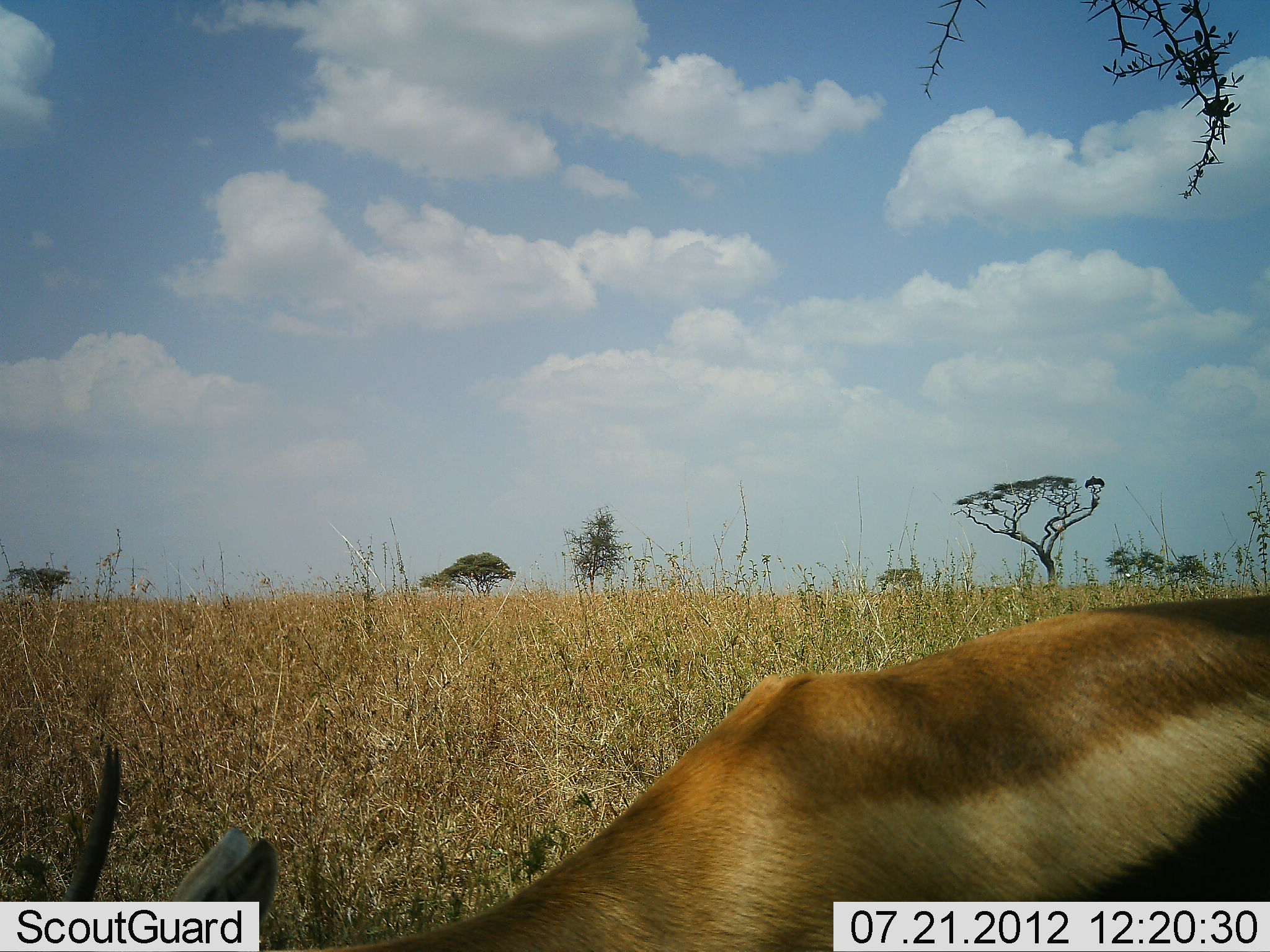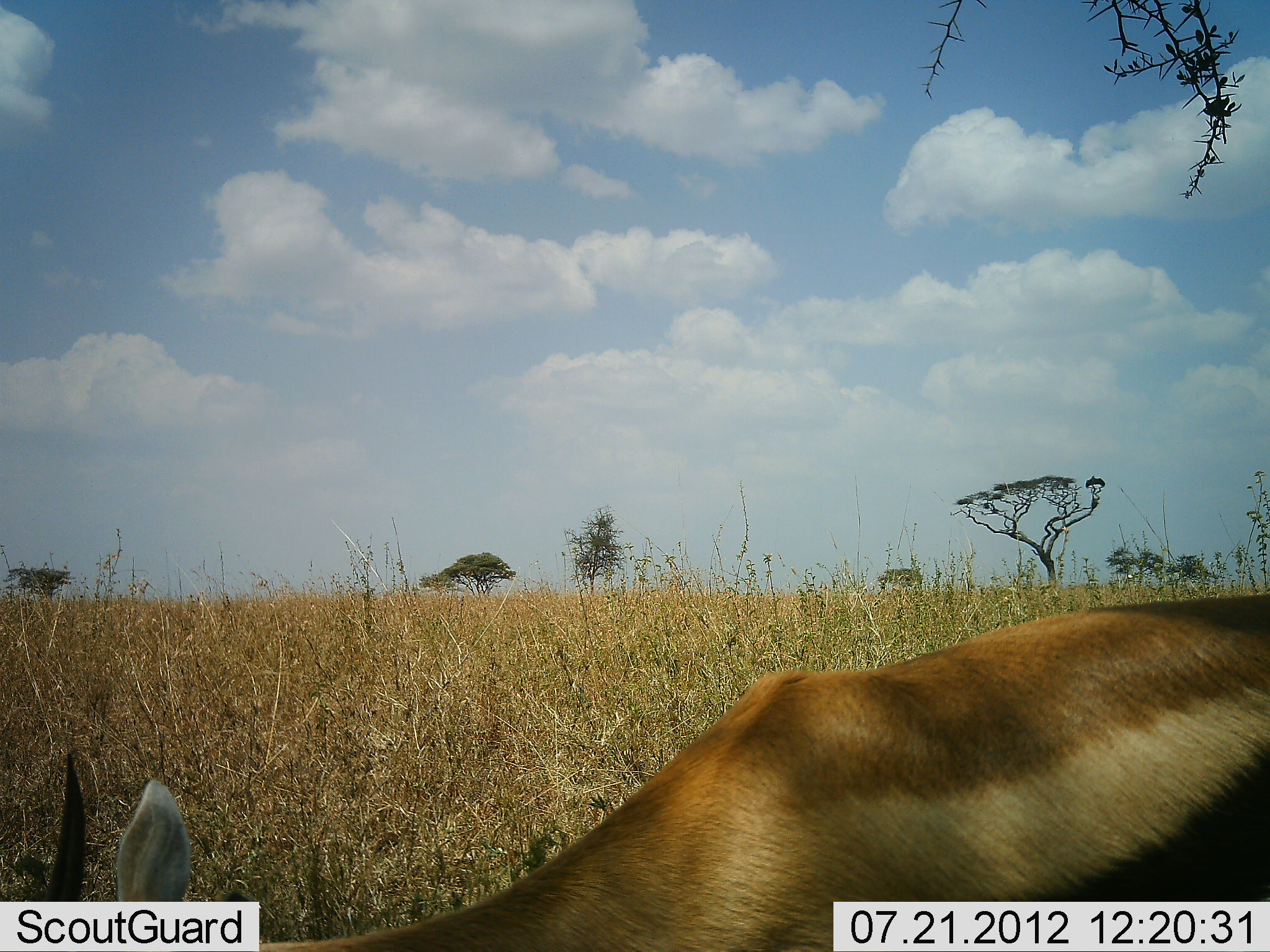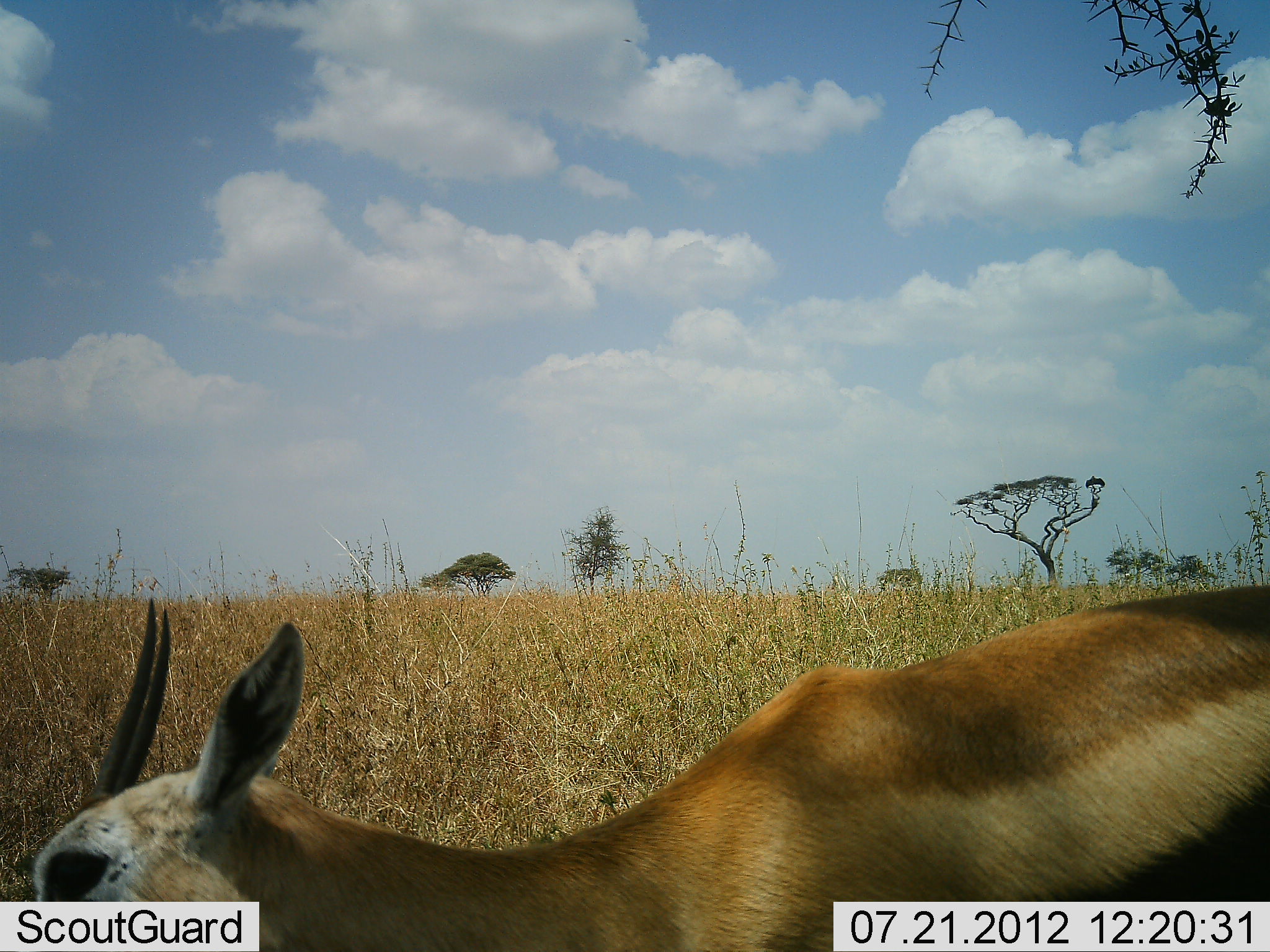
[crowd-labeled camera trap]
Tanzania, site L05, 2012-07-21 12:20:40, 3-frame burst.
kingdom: Animalia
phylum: Chordata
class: Mammalia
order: Artiodactyla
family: Bovidae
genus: Eudorcas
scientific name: Eudorcas thomsonii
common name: thomson's gazelle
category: gazellethomsons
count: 1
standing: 50%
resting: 0%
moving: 0%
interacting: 0%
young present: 0%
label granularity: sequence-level